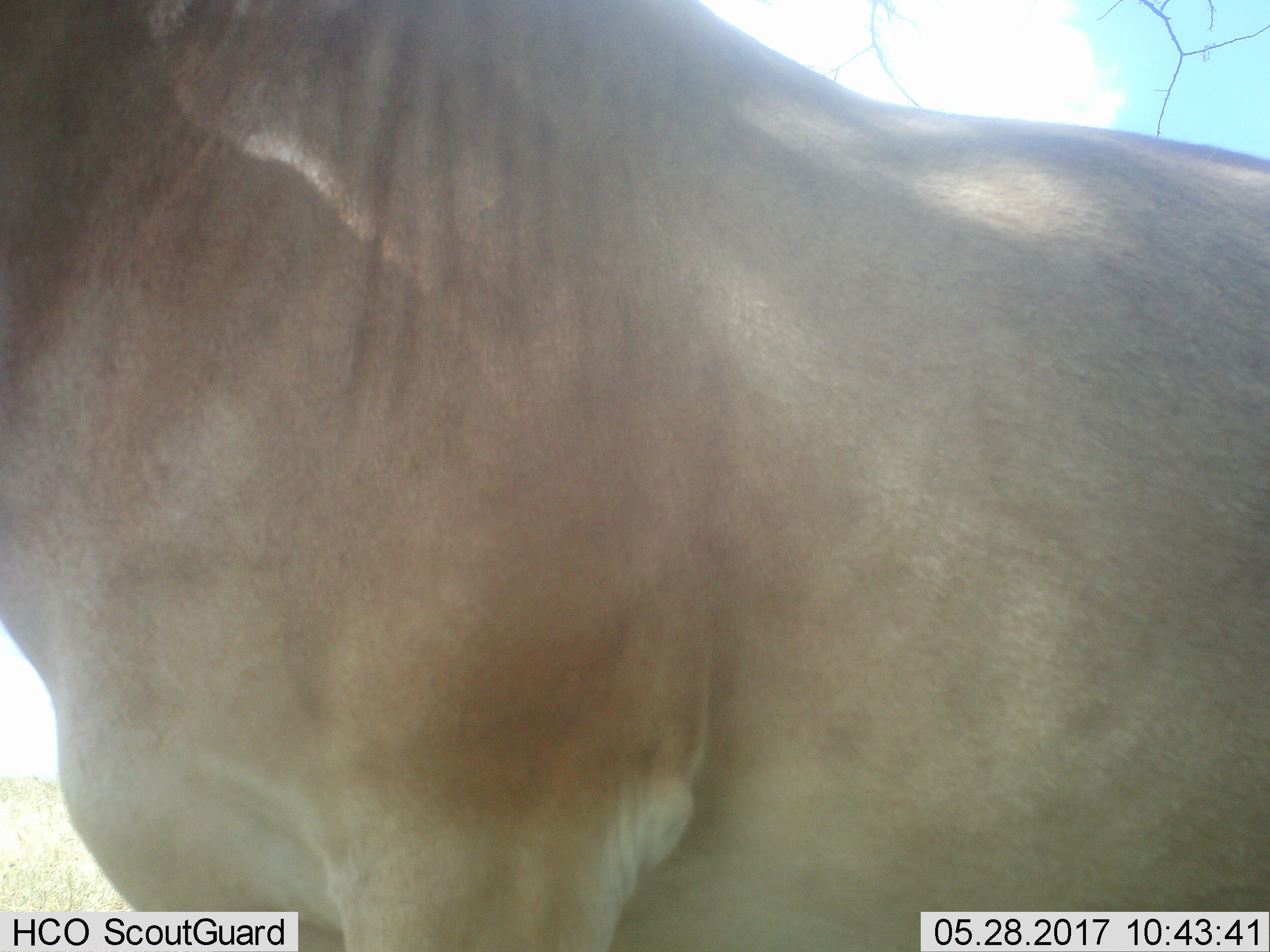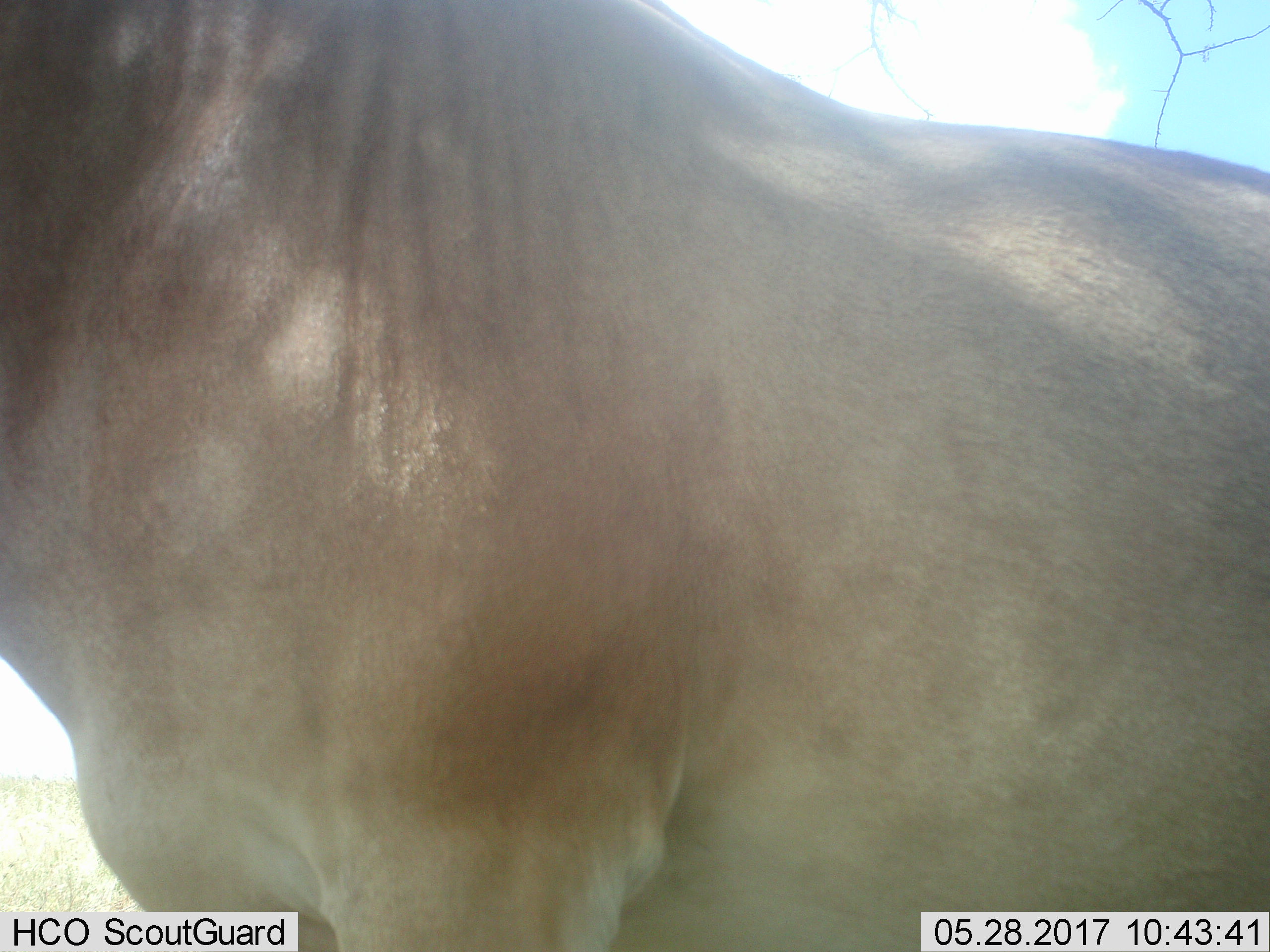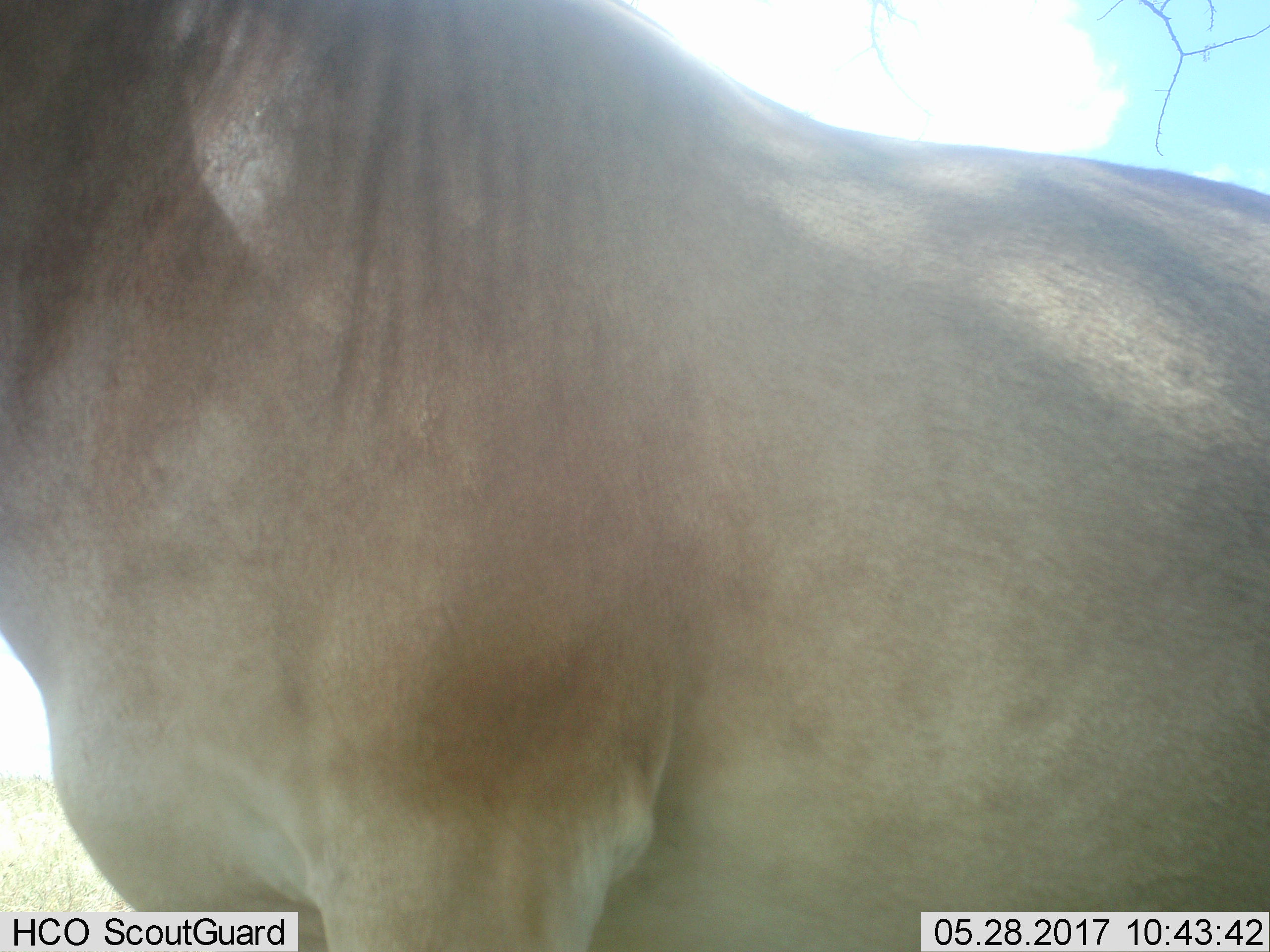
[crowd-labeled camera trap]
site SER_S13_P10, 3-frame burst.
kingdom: Animalia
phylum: Chordata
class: Mammalia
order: Artiodactyla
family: Bovidae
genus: Alcelaphus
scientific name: Alcelaphus buselaphus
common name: hartebeest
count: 1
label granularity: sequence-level